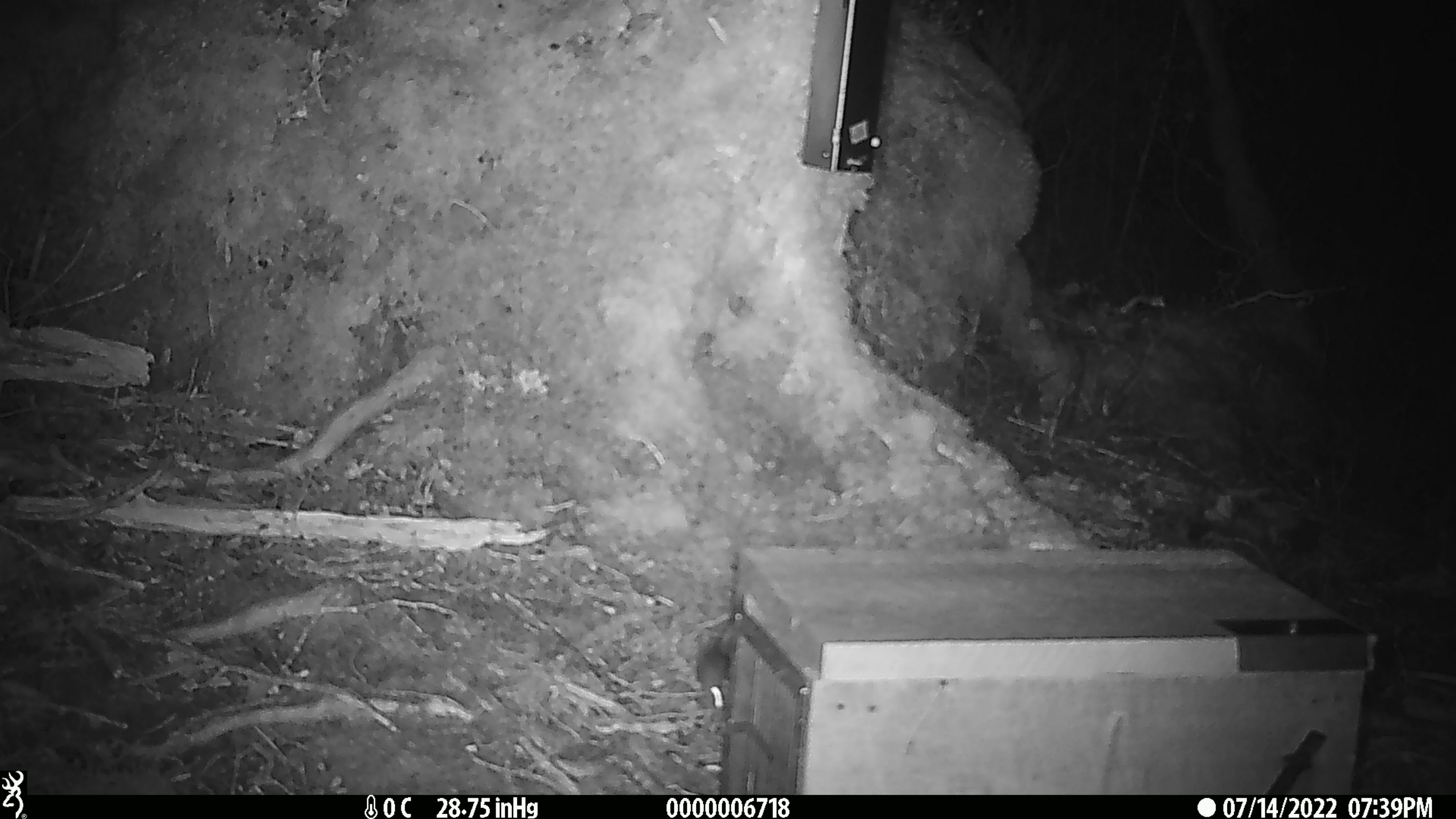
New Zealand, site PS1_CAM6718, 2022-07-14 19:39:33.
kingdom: Animalia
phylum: Chordata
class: Mammalia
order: Rodentia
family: Muridae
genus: Mus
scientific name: Mus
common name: mouse